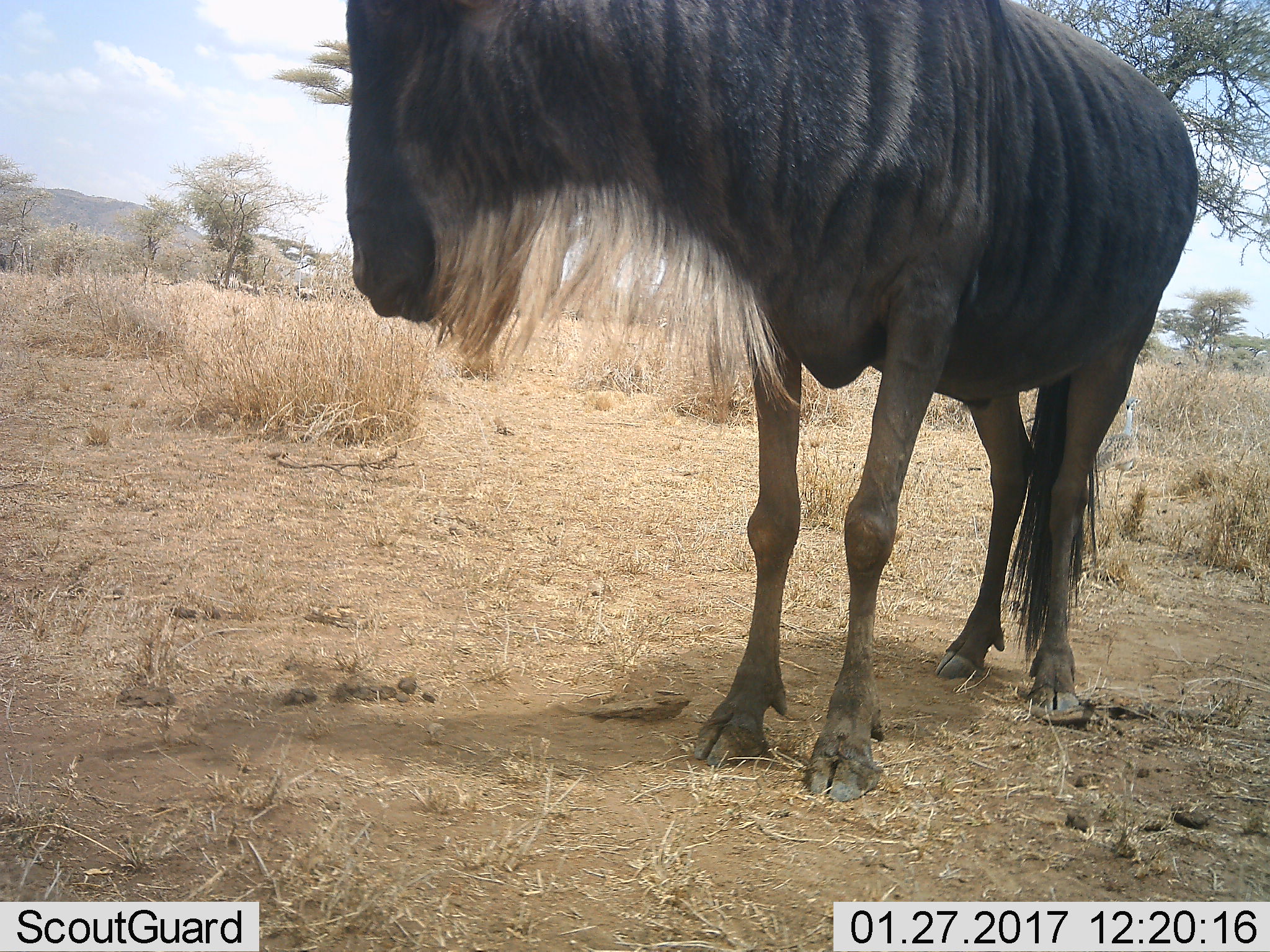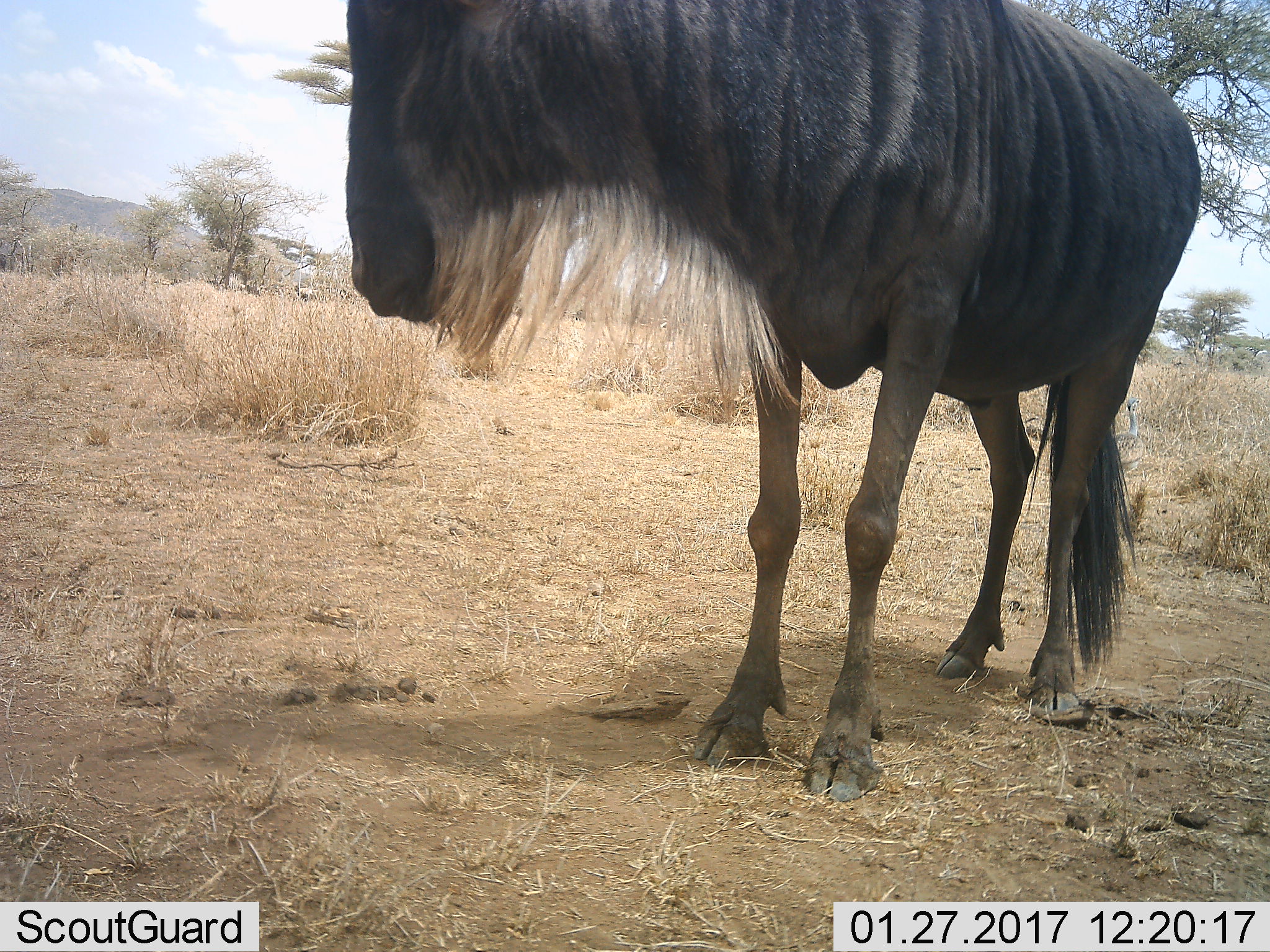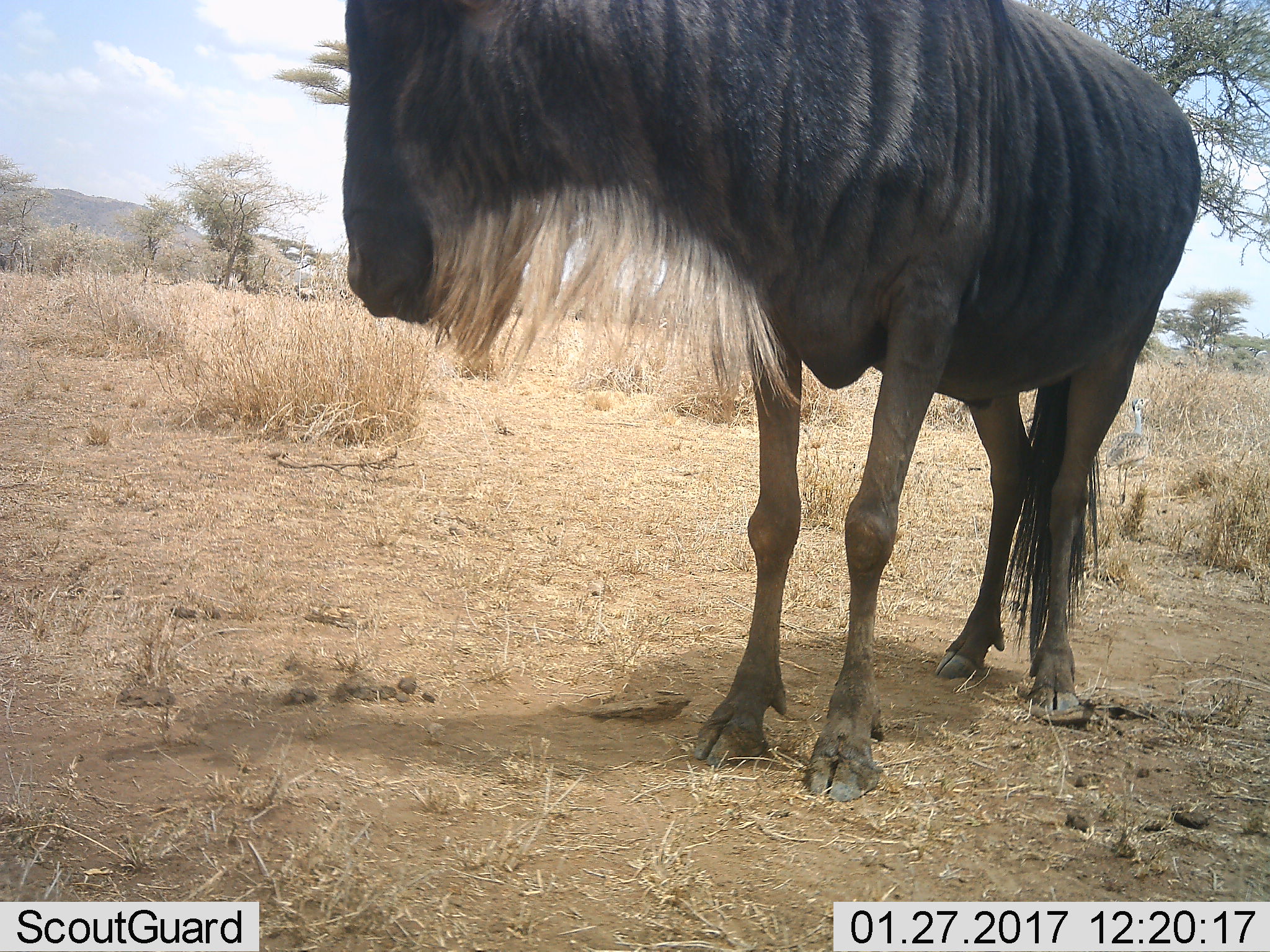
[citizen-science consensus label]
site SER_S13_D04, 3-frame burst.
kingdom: Animalia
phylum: Chordata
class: Mammalia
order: Artiodactyla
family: Bovidae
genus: Connochaetes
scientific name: Connochaetes taurinus taurinus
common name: blue wildebeest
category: wildebeestblue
Wildebeestblue (blue wildebeest) (Connochaetes taurinus taurinus), count 1. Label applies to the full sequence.